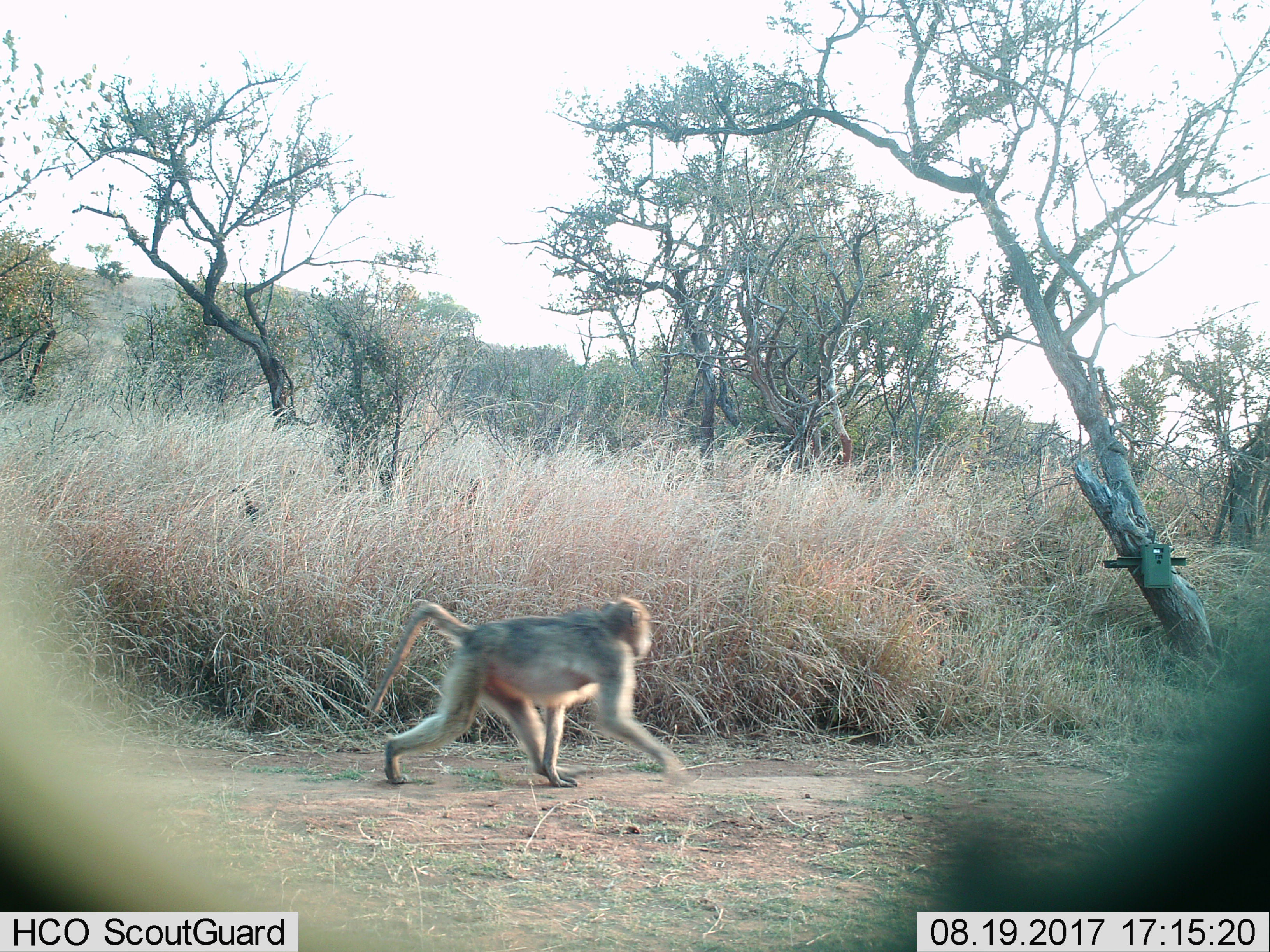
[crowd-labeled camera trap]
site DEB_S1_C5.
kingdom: Animalia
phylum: Chordata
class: Mammalia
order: Primates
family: Cercopithecidae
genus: Papio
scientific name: Papio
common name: baboon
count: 1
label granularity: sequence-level